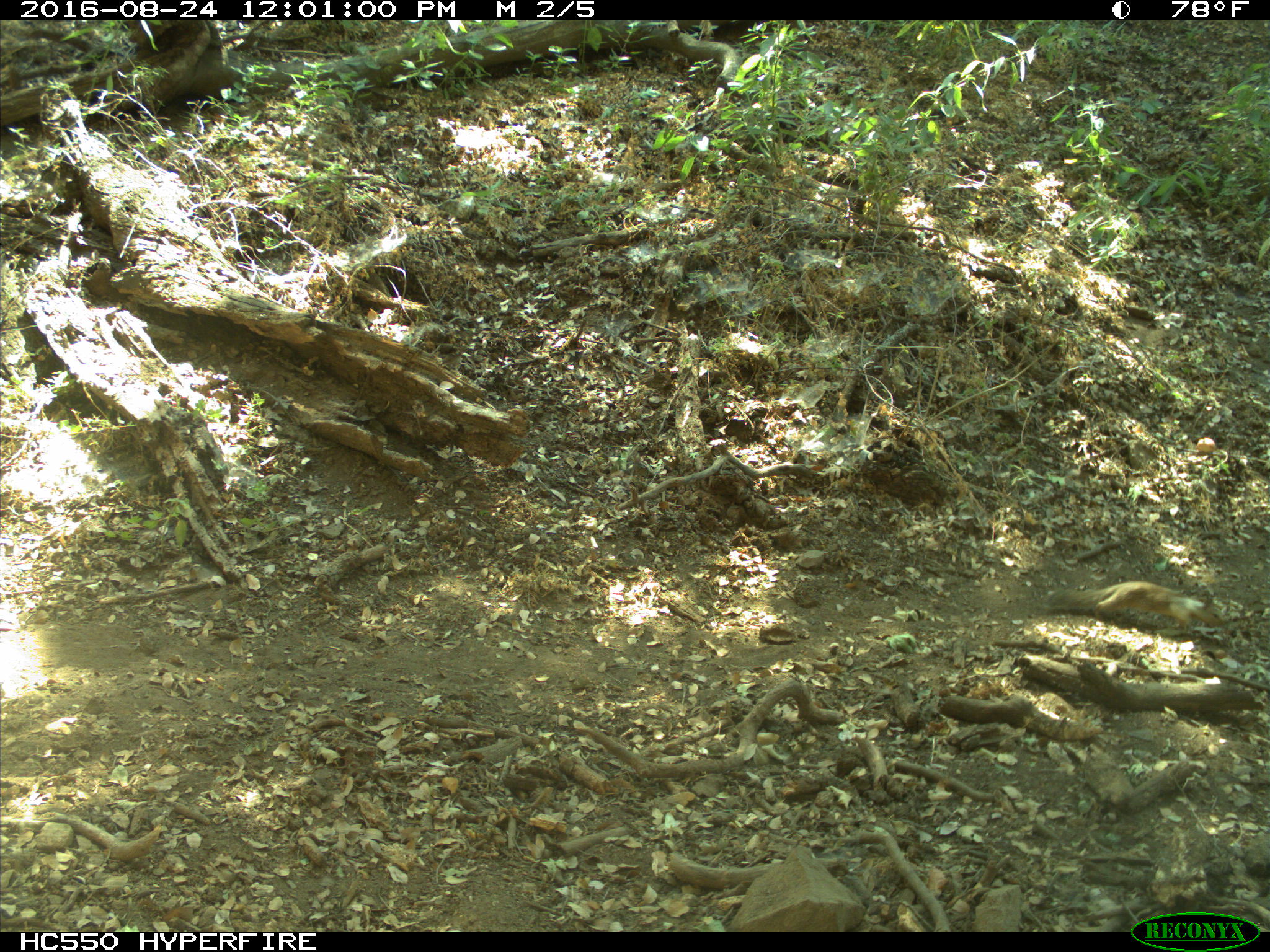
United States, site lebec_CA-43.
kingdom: Animalia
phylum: Chordata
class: Mammalia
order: Rodentia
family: Sciuridae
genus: Otospermophilus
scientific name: Otospermophilus beecheyi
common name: california ground squirrel